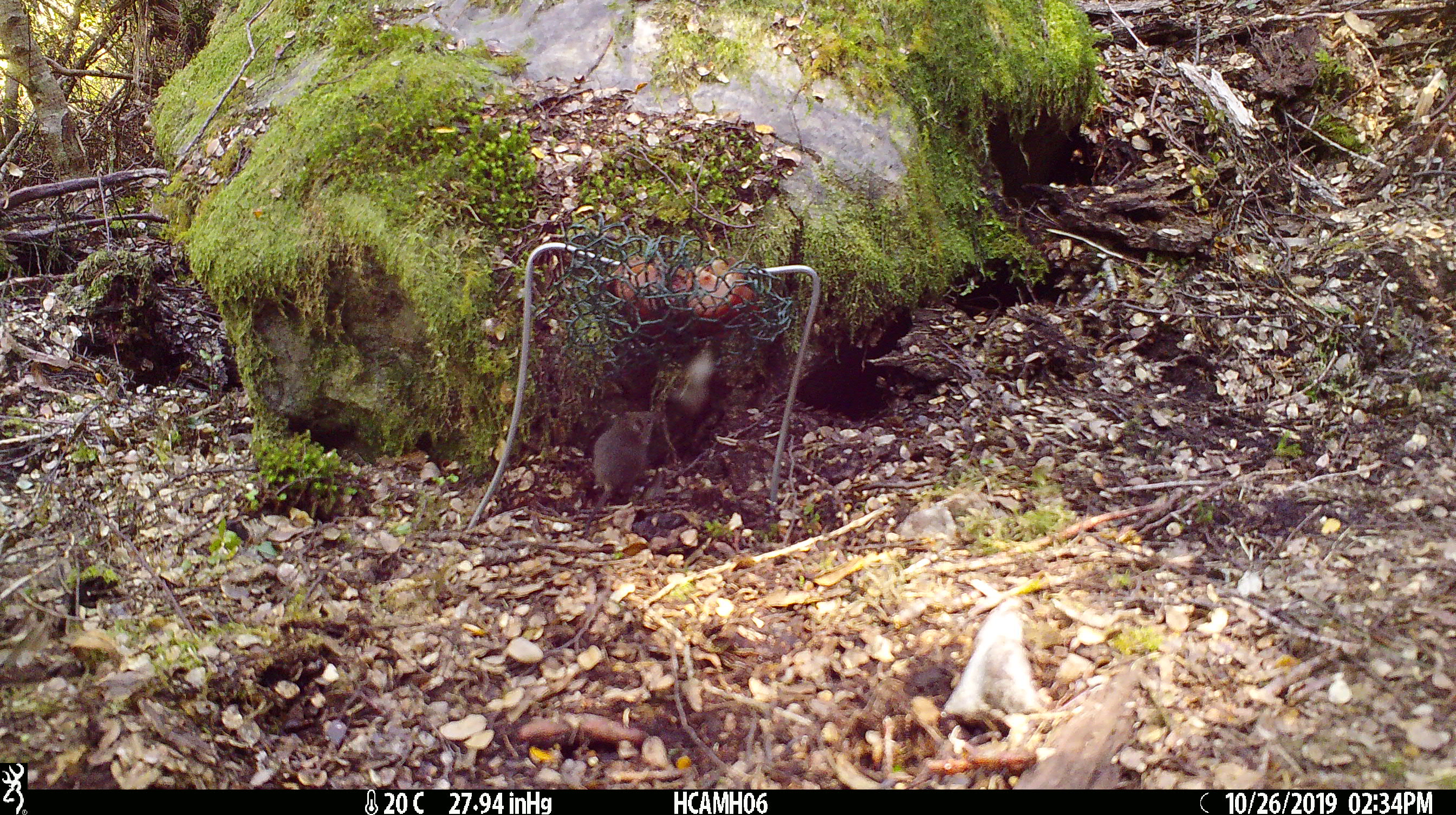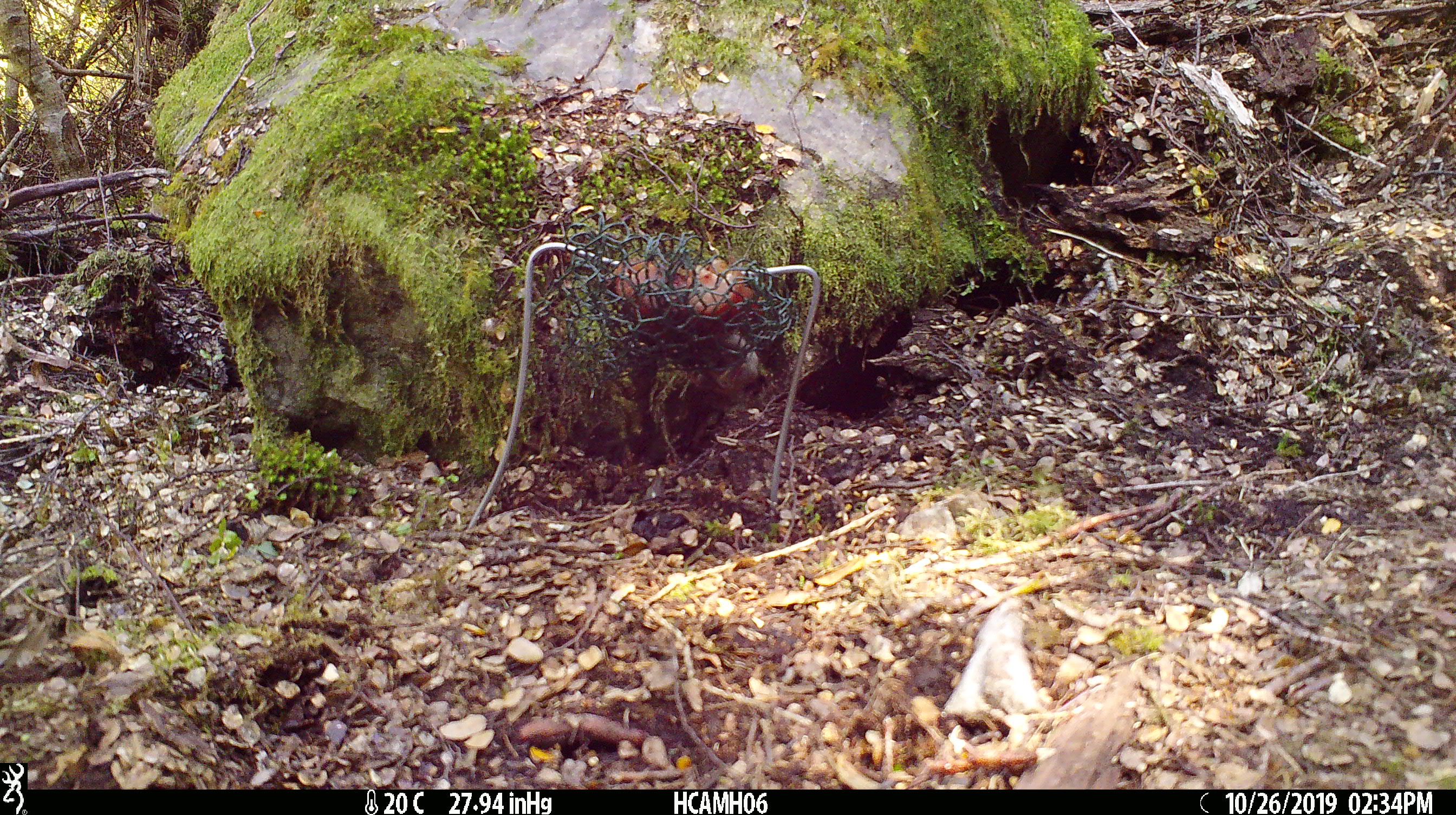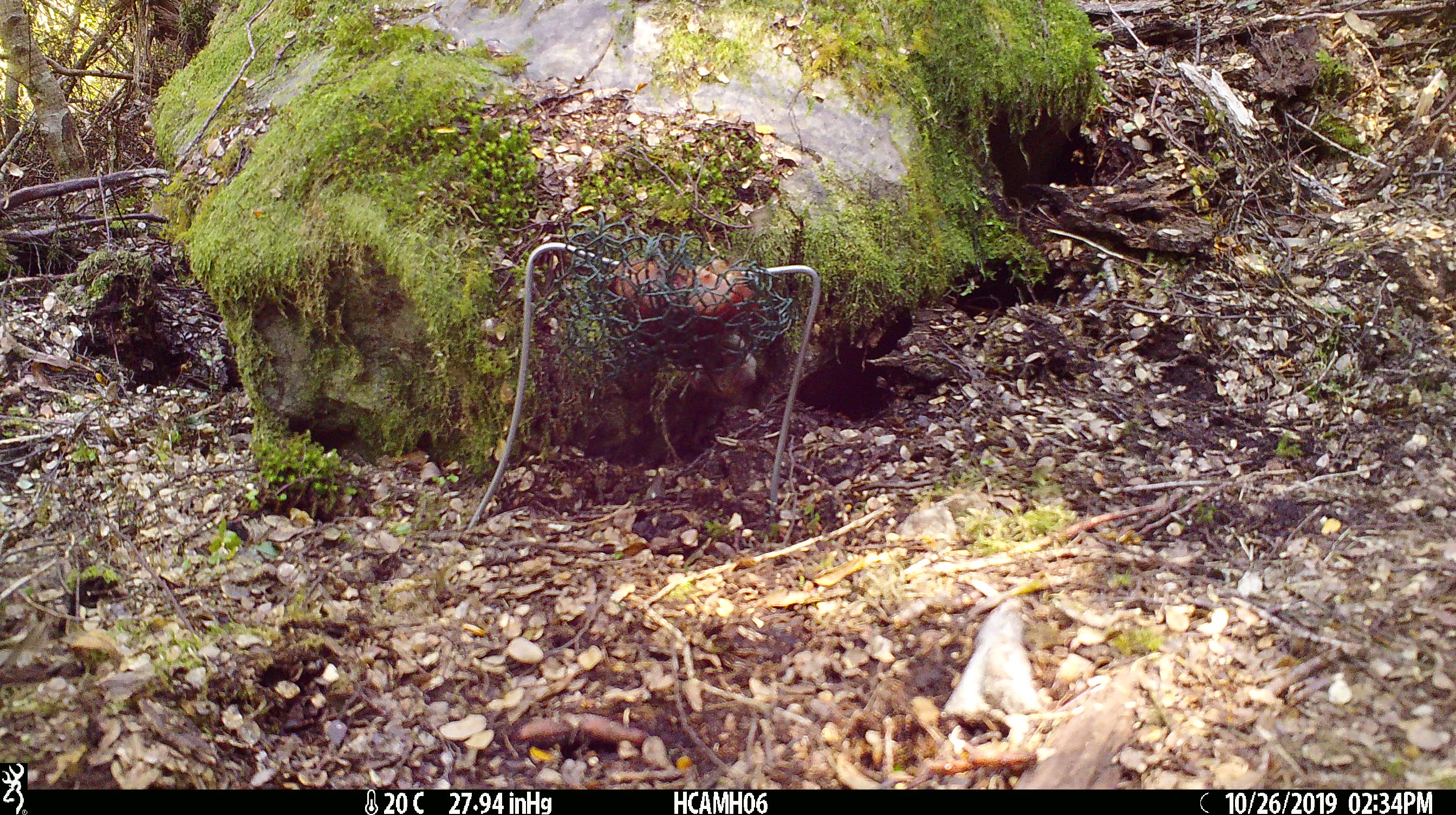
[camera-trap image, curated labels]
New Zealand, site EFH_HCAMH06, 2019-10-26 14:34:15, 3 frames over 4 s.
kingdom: Animalia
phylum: Chordata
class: Mammalia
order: Rodentia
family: Muridae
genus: Mus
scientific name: Mus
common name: mouse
Mouse (Mus).